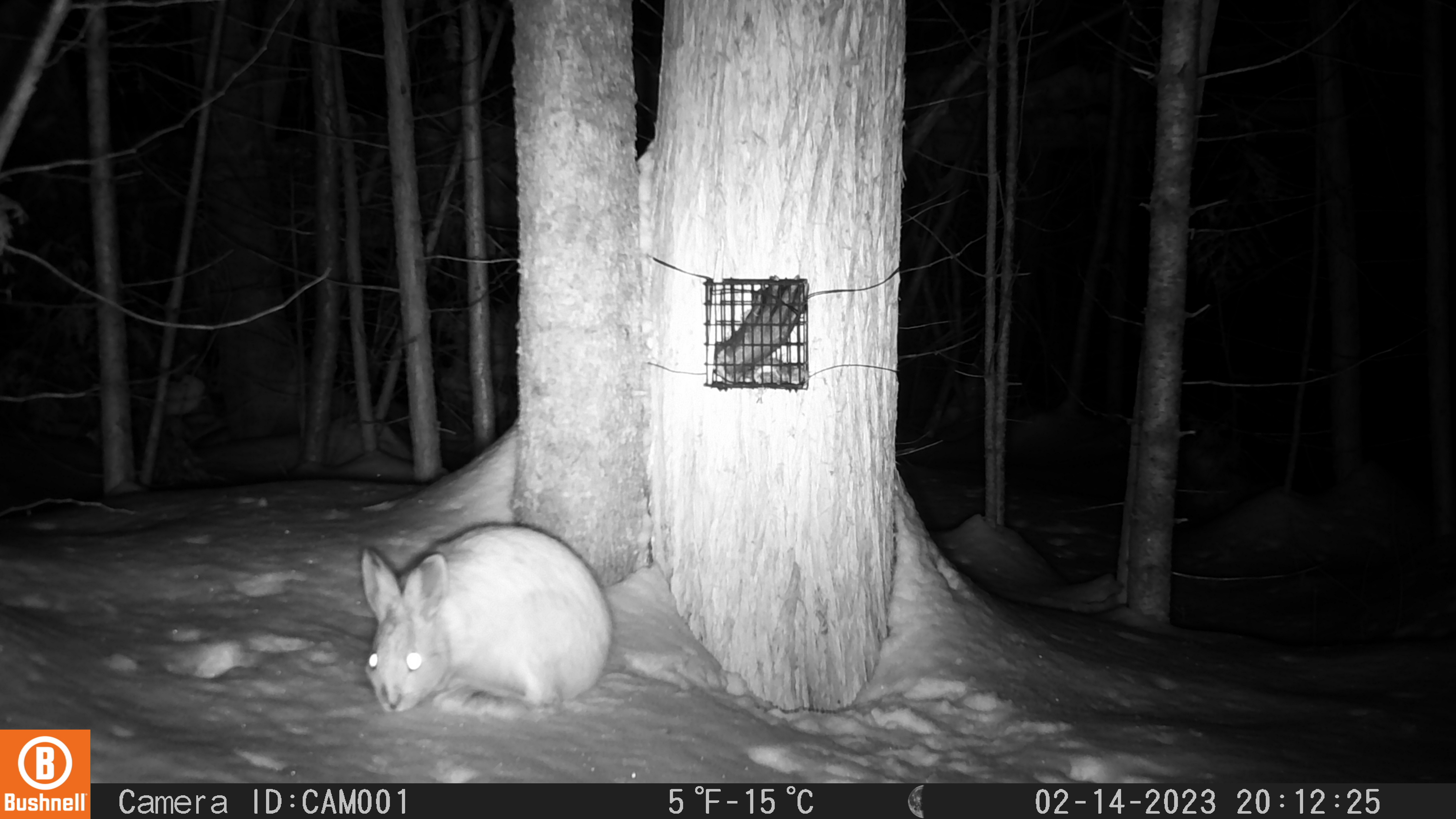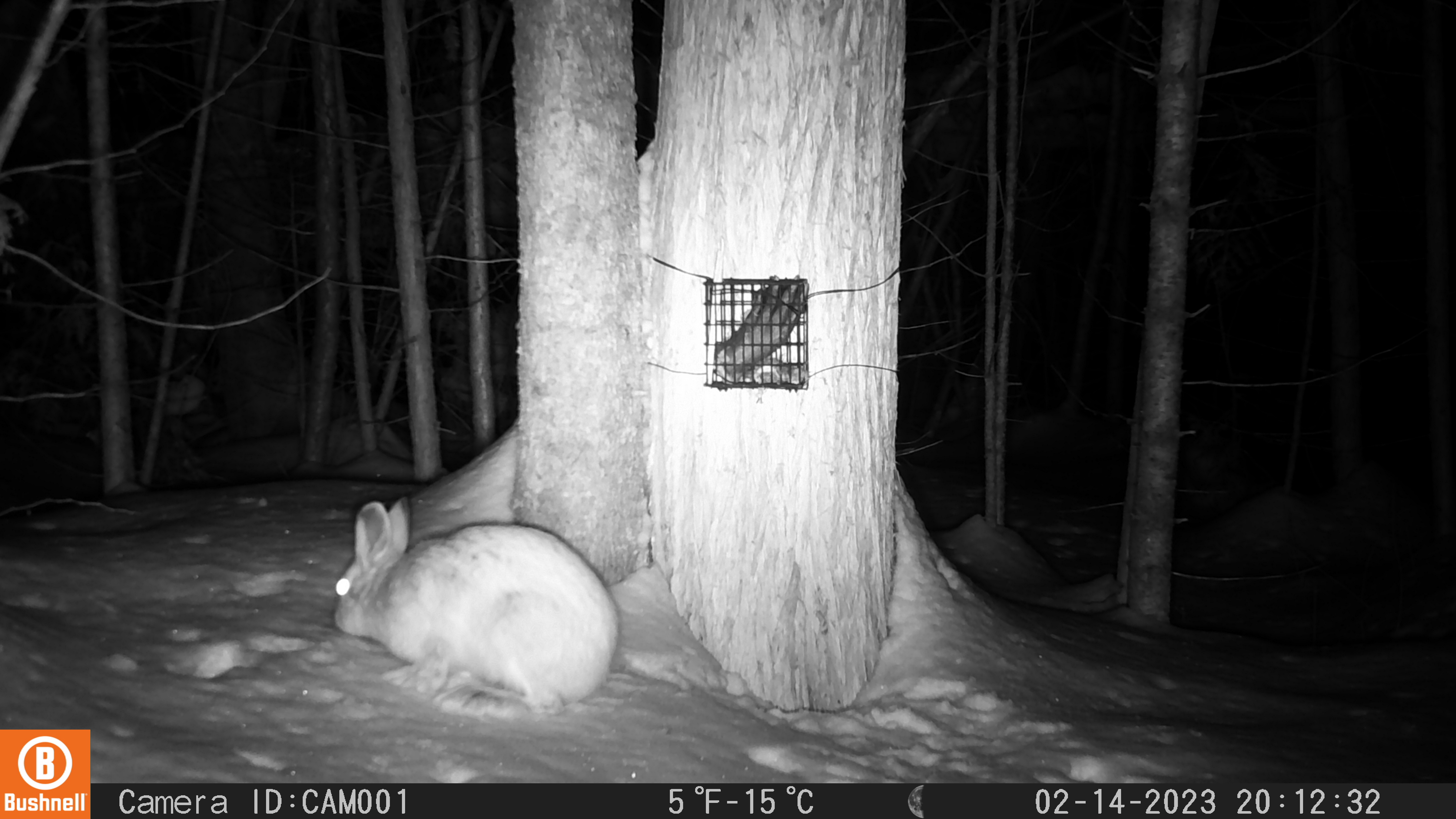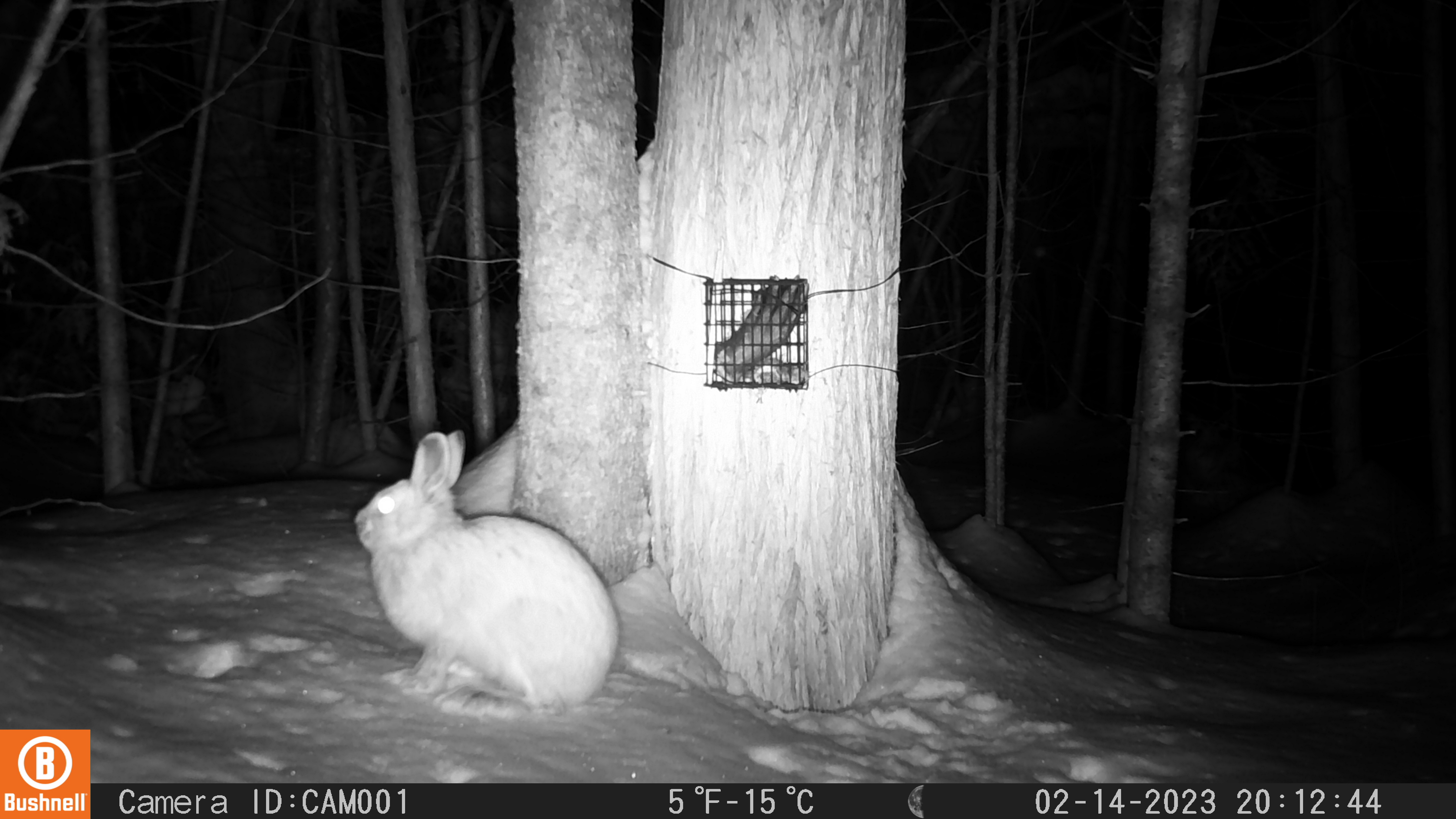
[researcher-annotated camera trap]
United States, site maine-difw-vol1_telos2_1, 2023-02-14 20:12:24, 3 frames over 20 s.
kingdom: Animalia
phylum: Chordata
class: Mammalia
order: Lagomorpha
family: Leporidae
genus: Lepus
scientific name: Lepus americanus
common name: snowshoe hare